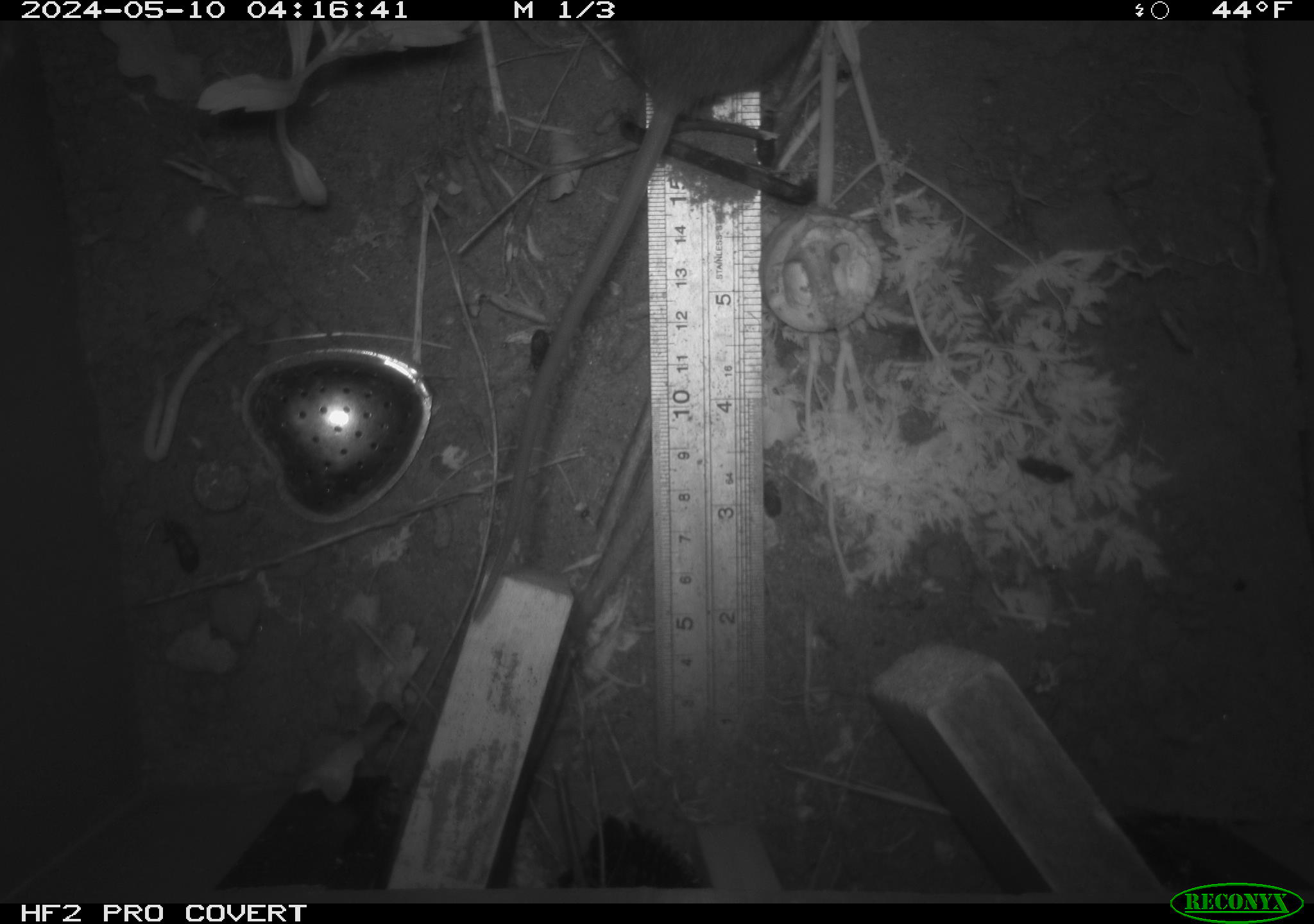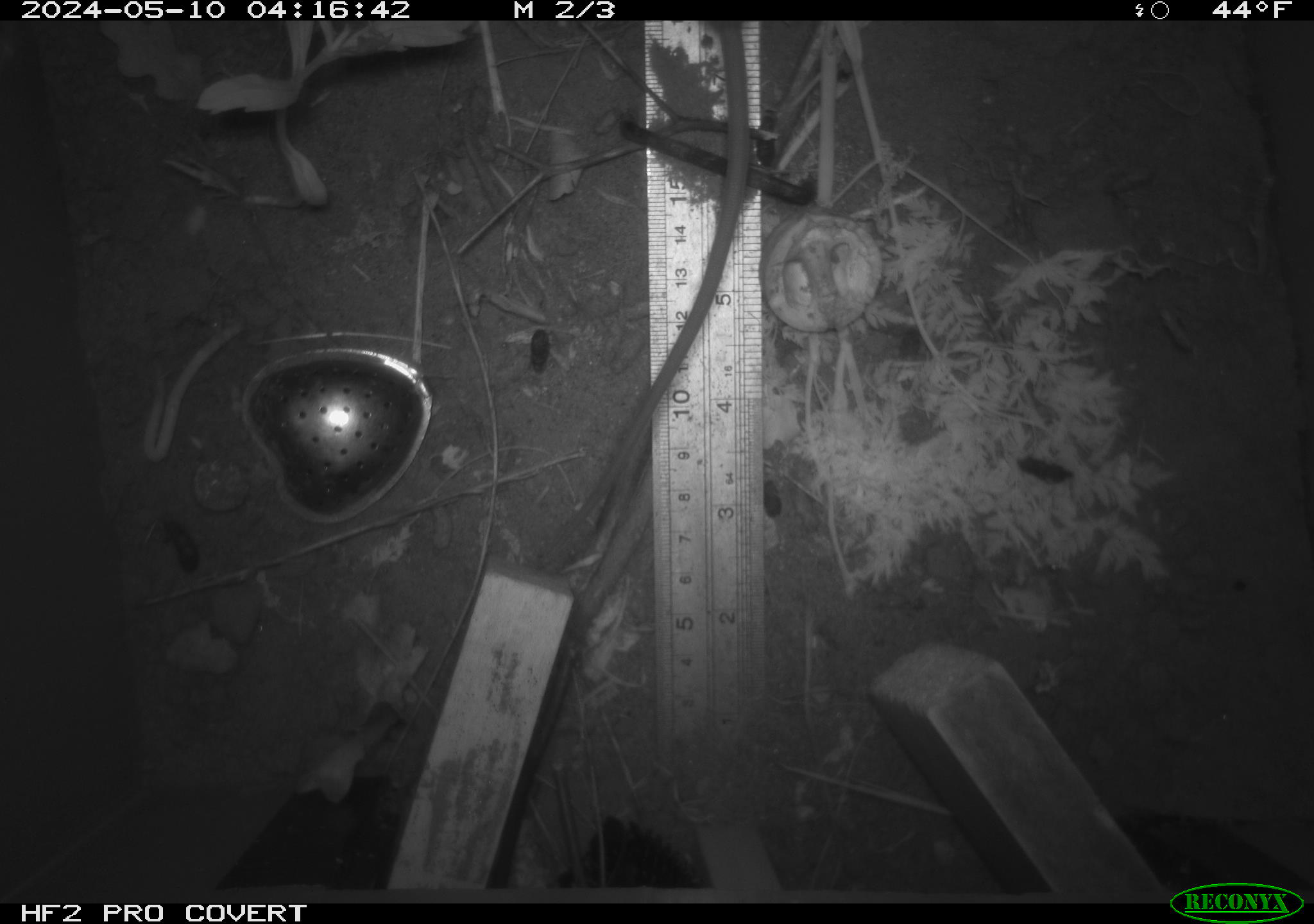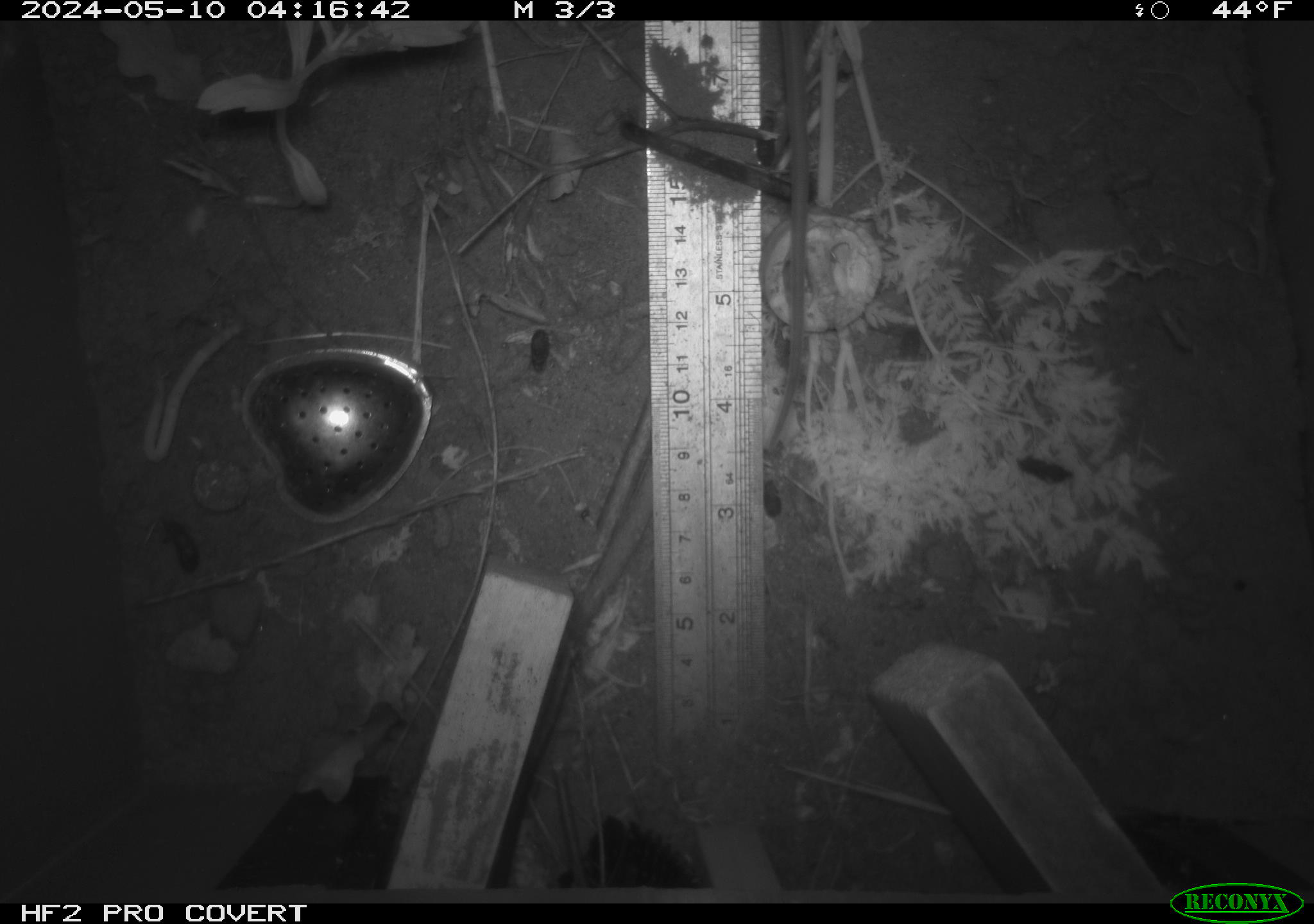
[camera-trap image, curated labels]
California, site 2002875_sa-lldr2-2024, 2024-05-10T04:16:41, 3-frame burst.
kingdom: Animalia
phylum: Chordata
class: Mammalia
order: Rodentia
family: Muridae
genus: Rattus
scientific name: Rattus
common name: rat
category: rattus species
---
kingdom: Animalia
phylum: Chordata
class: Mammalia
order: Rodentia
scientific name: Rodentia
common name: rodent